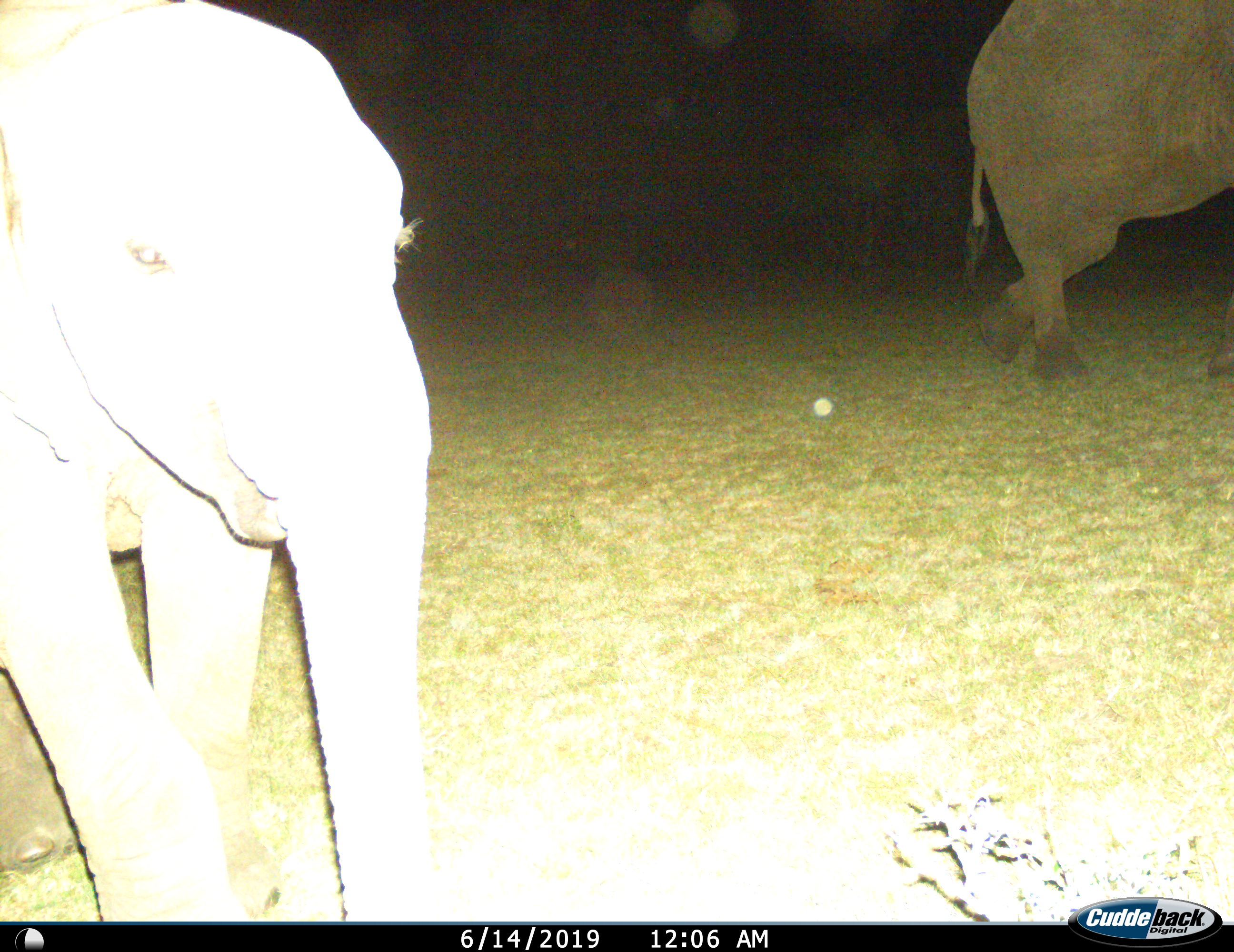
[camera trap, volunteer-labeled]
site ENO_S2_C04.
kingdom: Animalia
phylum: Chordata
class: Mammalia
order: Proboscidea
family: Elephantidae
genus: Loxodonta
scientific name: Loxodonta africana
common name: african bush elephant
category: elephant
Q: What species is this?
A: Elephant (african bush elephant) (Loxodonta africana).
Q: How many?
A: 2.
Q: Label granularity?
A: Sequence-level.